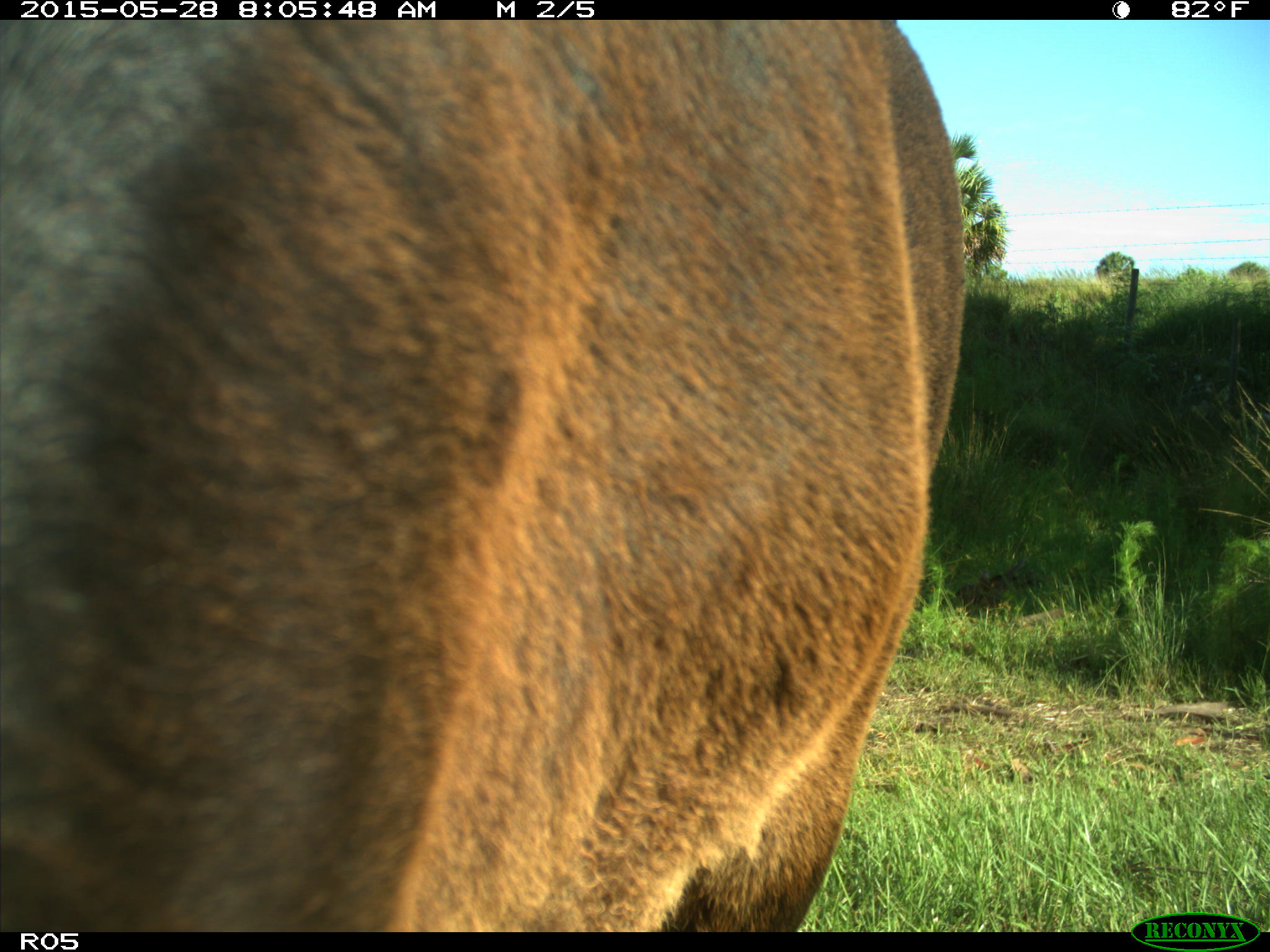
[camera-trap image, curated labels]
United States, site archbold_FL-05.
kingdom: Animalia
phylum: Chordata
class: Mammalia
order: Artiodactyla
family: Bovidae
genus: Bos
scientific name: Bos taurus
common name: domestic cow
Bos taurus (domestic cow).